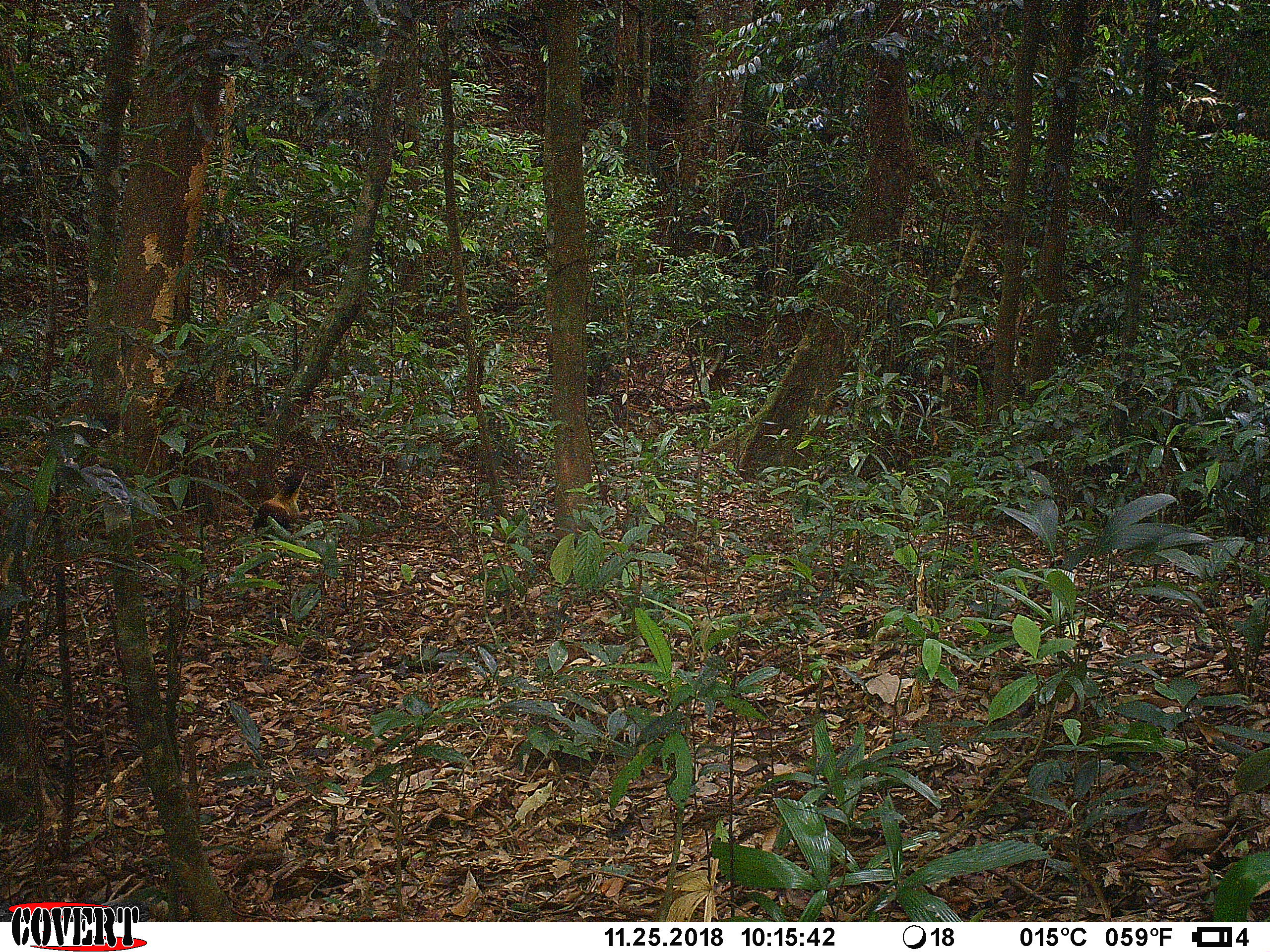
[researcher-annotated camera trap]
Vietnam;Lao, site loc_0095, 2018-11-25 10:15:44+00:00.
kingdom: Animalia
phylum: Chordata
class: Mammalia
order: Carnivora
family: Mustelidae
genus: Martes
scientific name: Martes flavigula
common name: yellow-throated marten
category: yellow throated marten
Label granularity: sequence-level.